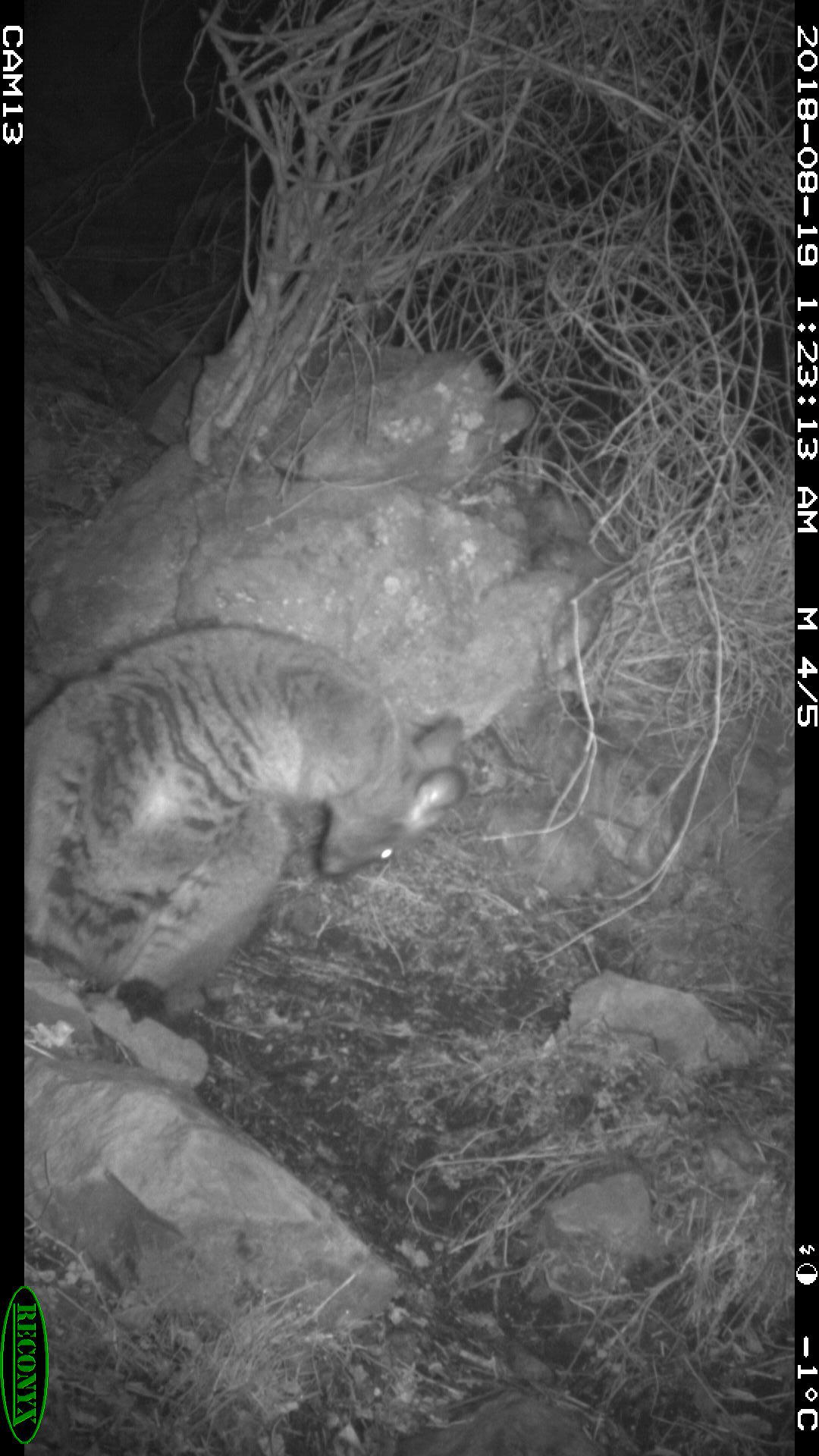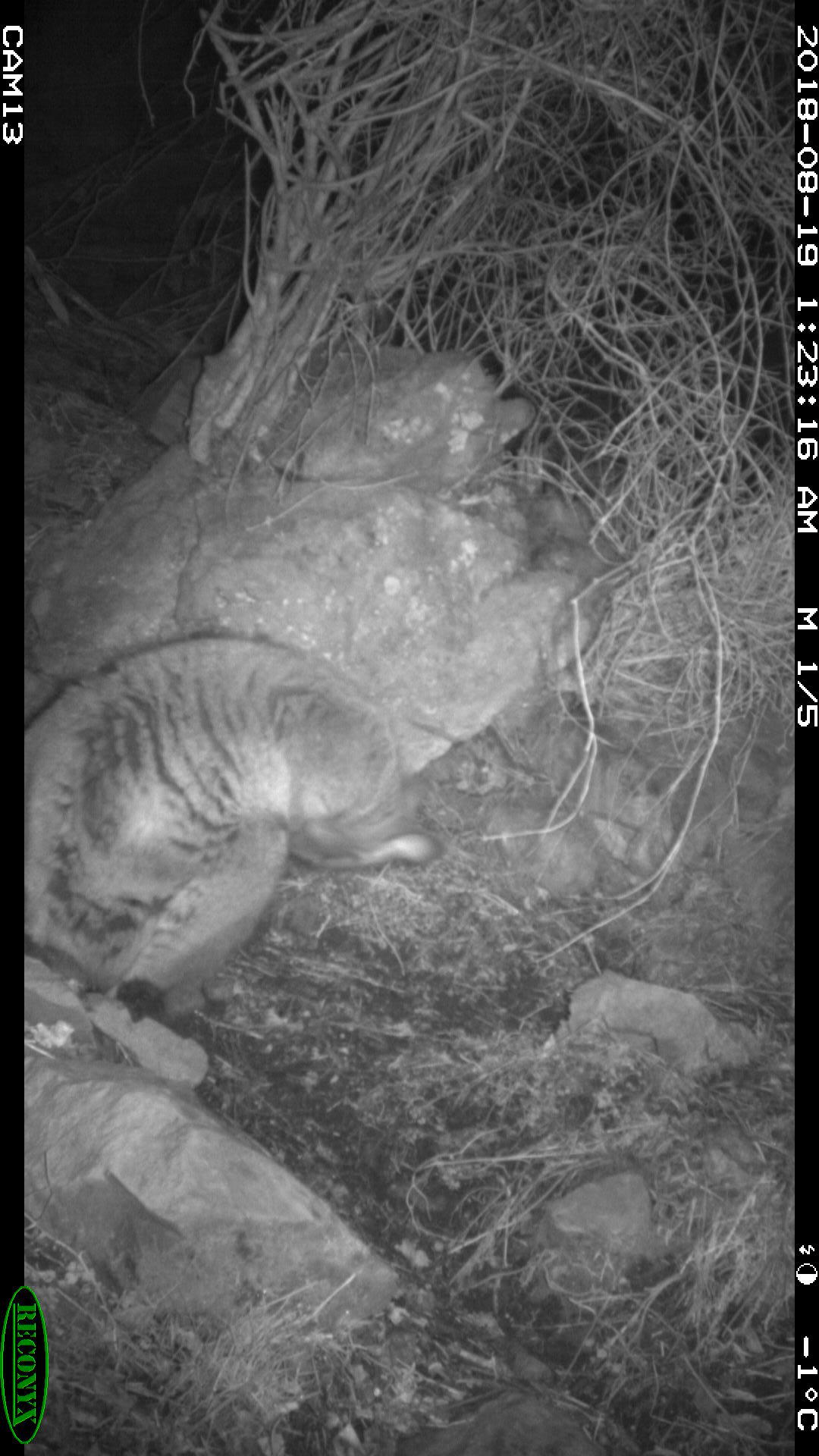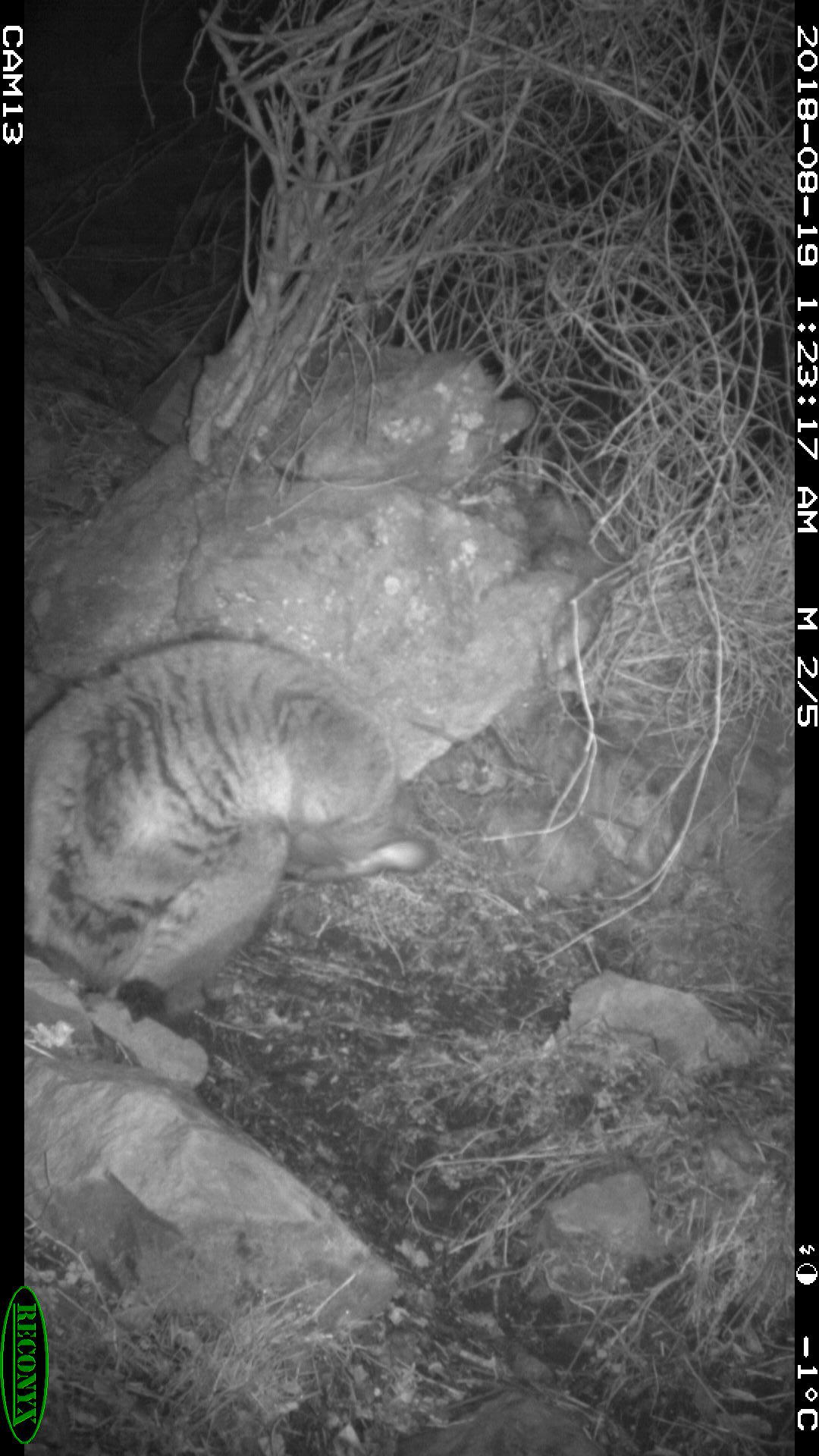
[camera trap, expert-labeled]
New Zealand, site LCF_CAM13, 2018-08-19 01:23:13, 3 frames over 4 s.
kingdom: Animalia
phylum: Chordata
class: Mammalia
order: Diprotodontia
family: Macropodidae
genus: Notamacropus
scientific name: Notamacropus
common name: wallaby